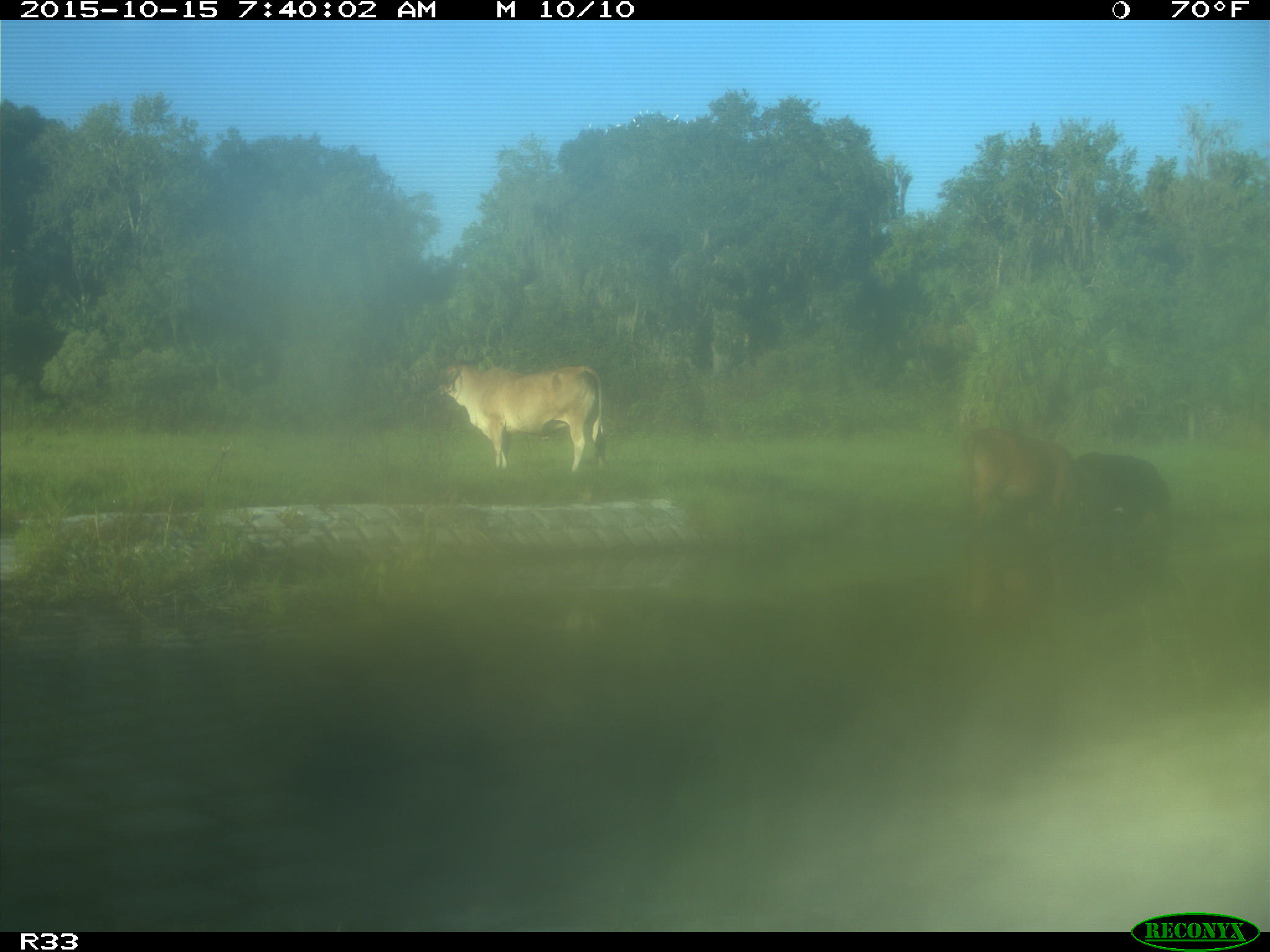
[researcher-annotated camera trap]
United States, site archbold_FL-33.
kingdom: Animalia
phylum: Chordata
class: Mammalia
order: Artiodactyla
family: Bovidae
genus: Bos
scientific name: Bos taurus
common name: domestic cow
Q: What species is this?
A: Bos taurus (domestic cow).